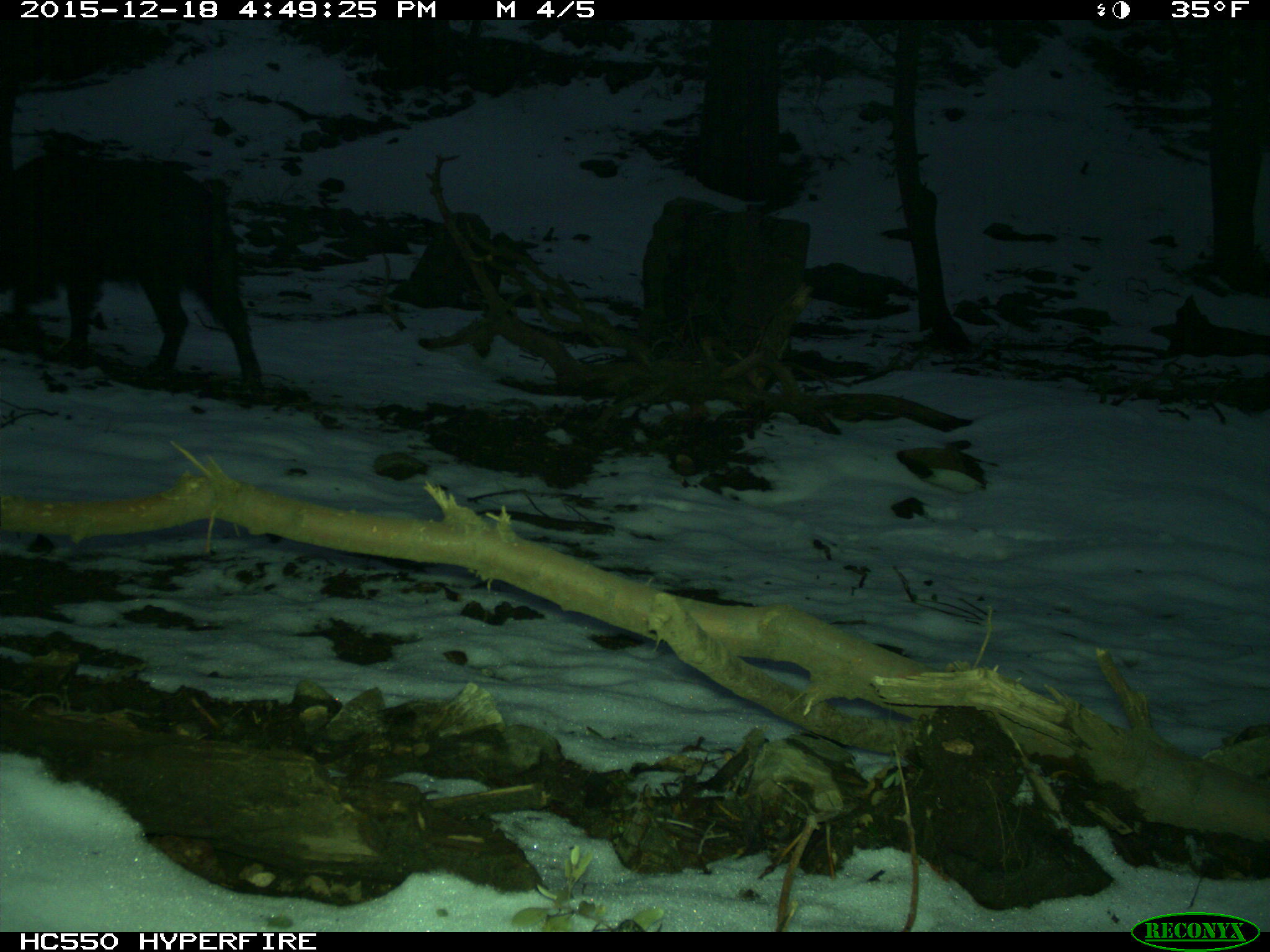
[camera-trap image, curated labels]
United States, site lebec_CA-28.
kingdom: Animalia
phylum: Chordata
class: Mammalia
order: Artiodactyla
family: Suidae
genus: Sus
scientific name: Sus scrofa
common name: wild boar